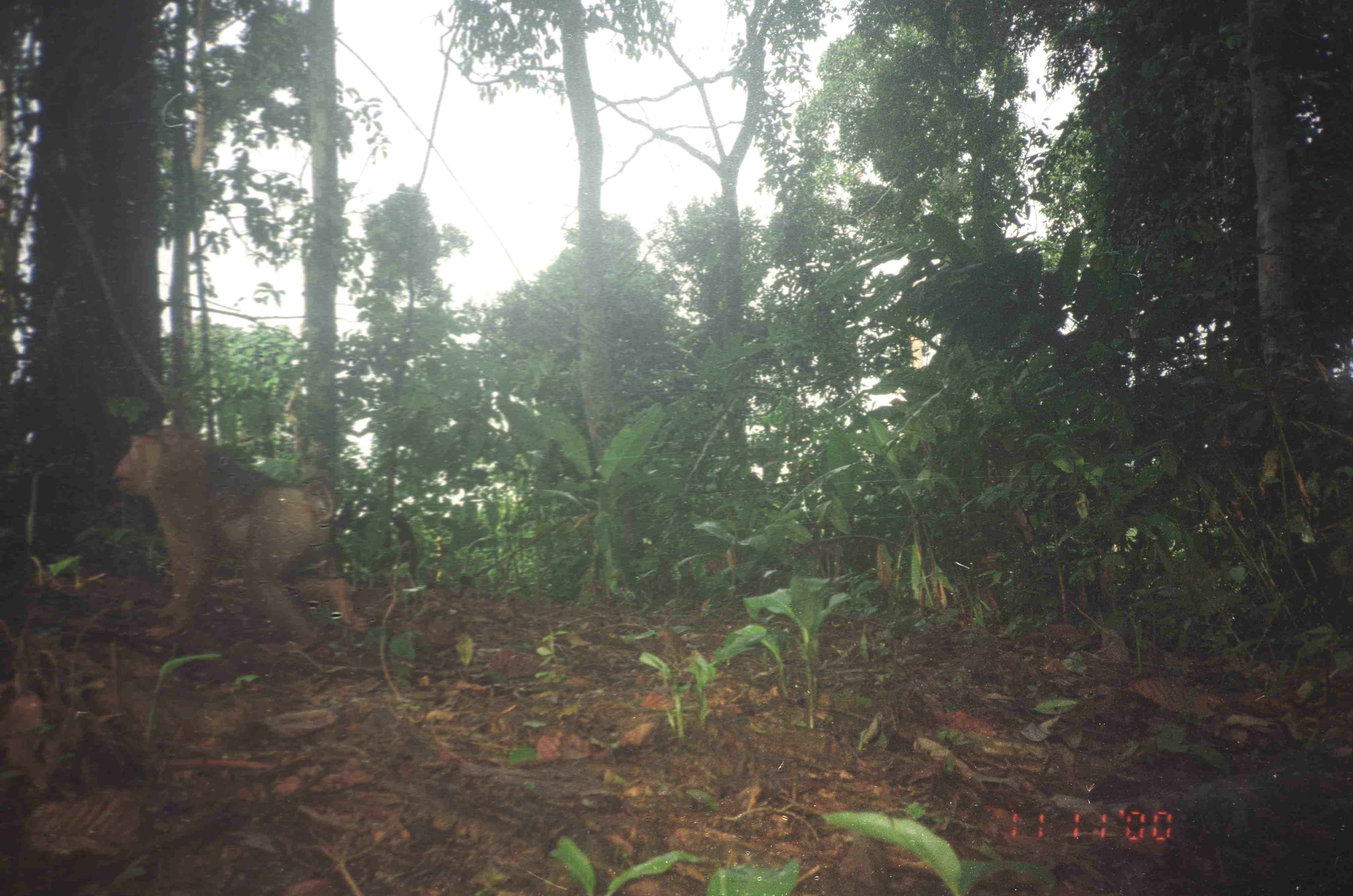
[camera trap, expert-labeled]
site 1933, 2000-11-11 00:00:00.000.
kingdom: Animalia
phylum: Chordata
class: Mammalia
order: Primates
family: Cercopithecidae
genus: Macaca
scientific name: Macaca nemestrina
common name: southern pig-tailed macaque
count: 1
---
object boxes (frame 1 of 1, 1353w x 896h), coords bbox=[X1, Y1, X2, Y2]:
macaca nemestrina: bbox=[110, 424, 371, 654]